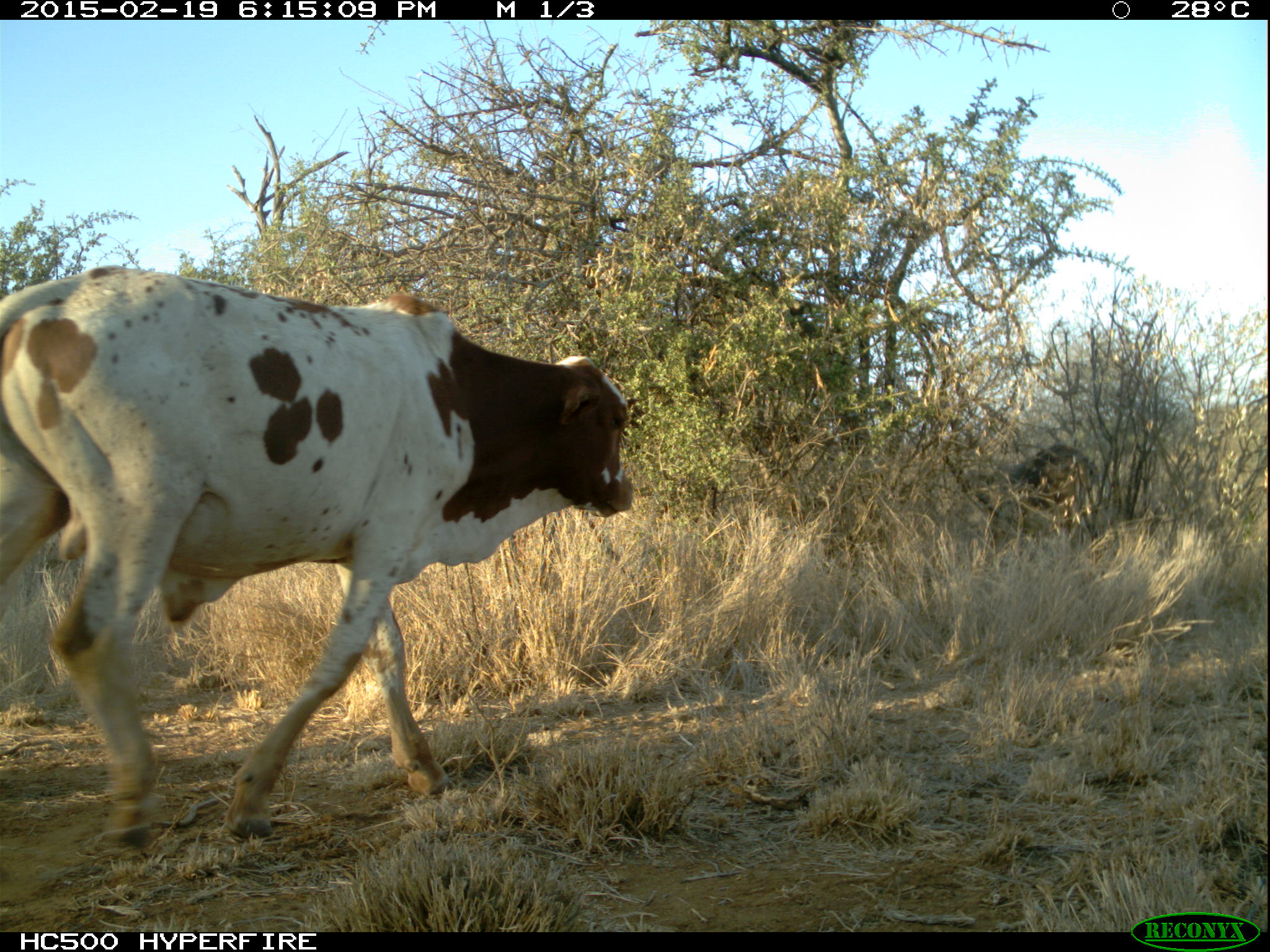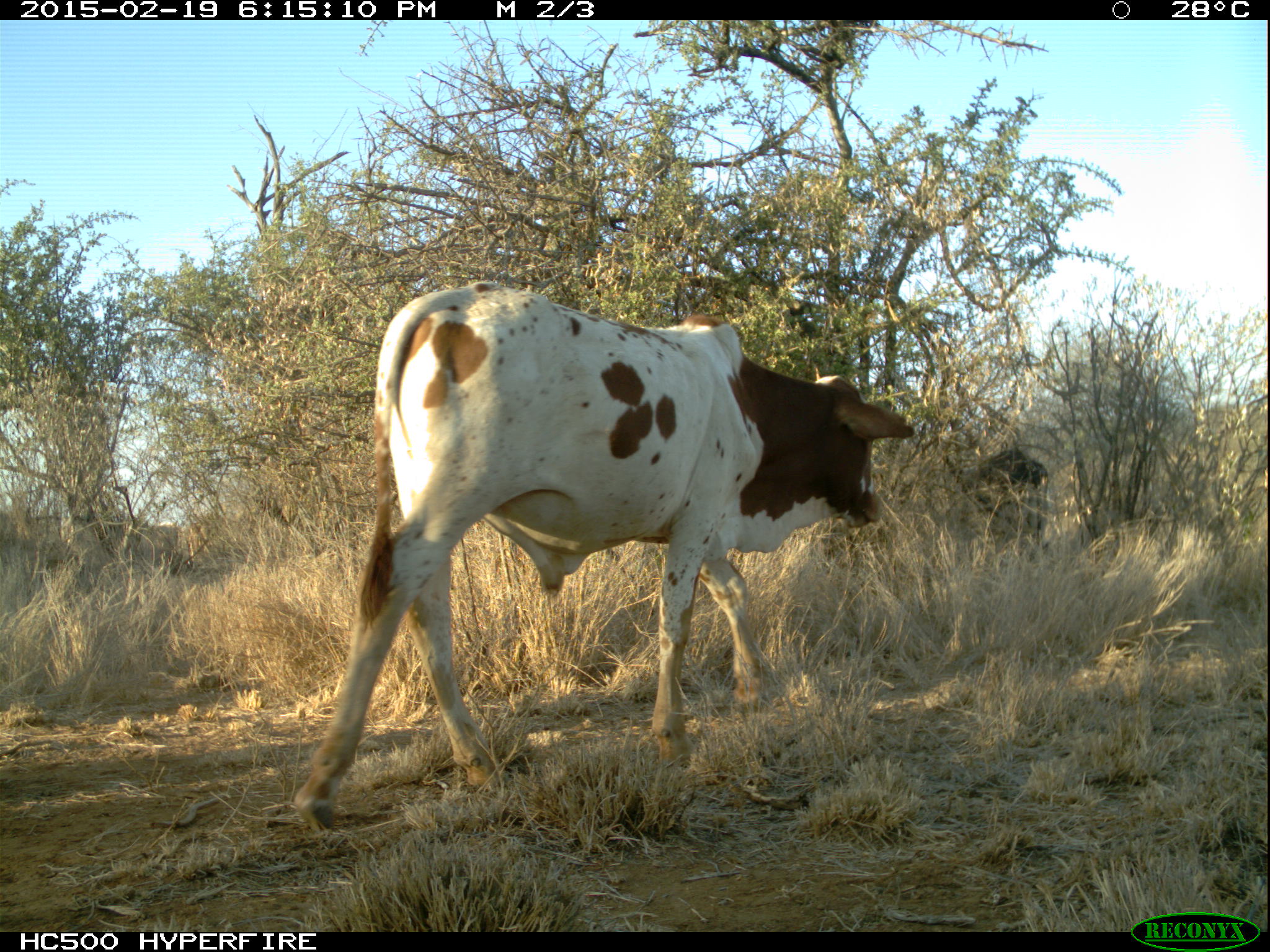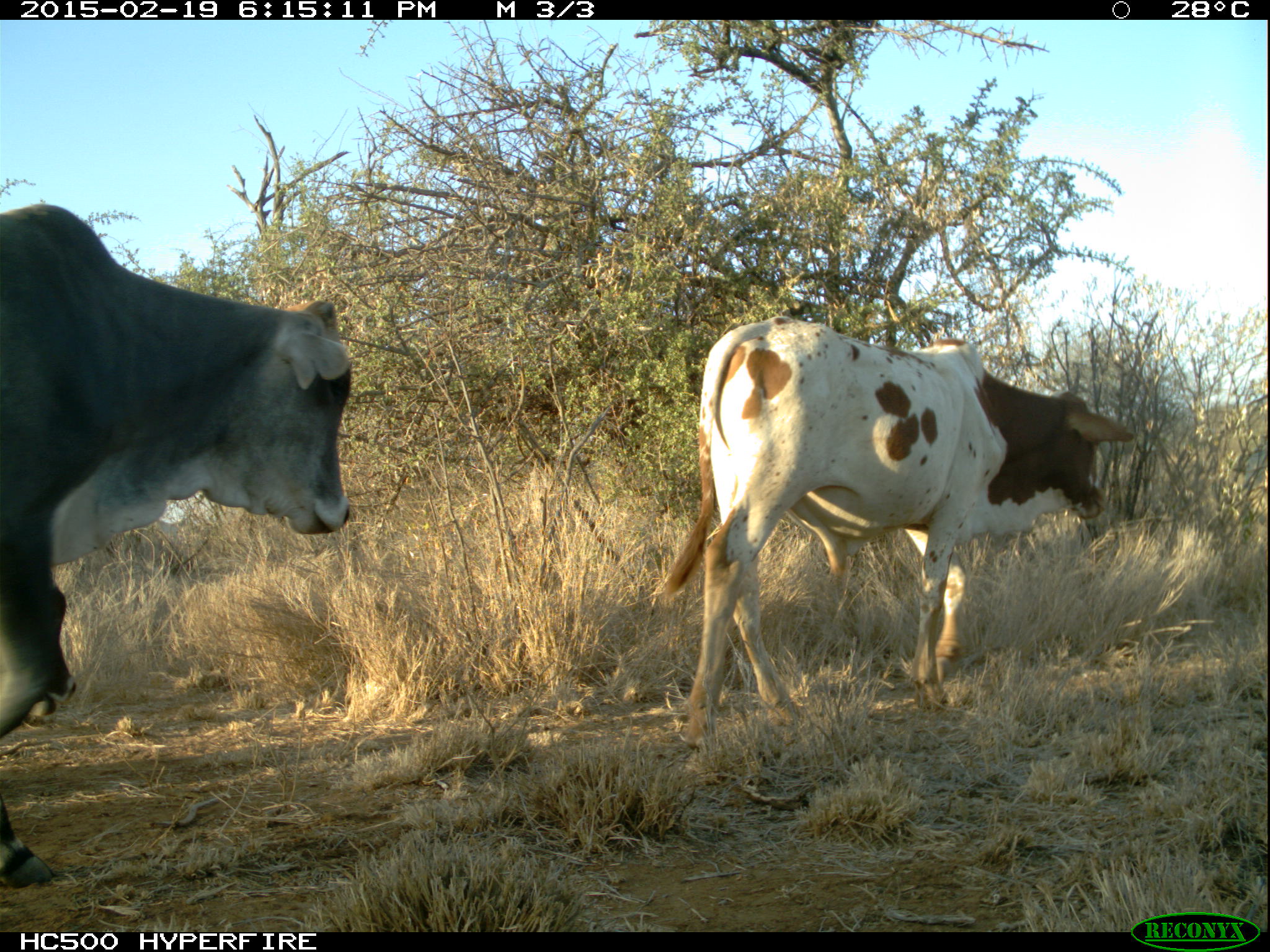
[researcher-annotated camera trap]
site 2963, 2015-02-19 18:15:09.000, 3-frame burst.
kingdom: Animalia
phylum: Chordata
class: Mammalia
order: Artiodactyla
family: Bovidae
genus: Bos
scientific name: Bos taurus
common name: domestic cattle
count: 5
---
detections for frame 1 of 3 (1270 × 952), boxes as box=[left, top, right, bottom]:
bos taurus: box=[1, 261, 636, 841]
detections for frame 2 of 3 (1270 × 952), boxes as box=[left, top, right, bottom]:
bos taurus: box=[290, 279, 914, 831]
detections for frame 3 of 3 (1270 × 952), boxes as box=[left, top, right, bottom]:
bos taurus: box=[1, 203, 350, 887]; box=[662, 318, 1135, 746]